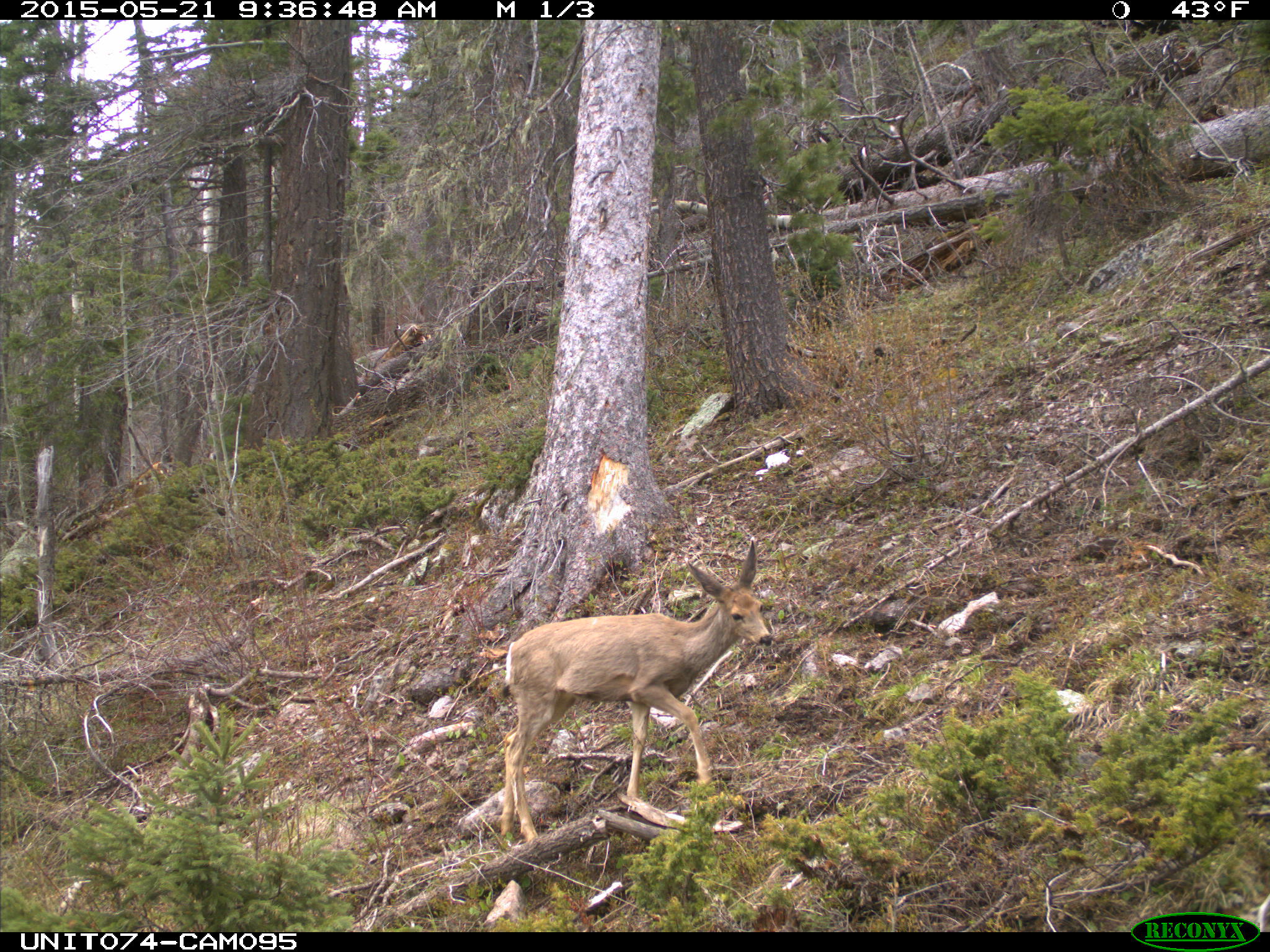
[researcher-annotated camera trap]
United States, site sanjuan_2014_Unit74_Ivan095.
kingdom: Animalia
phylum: Chordata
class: Mammalia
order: Artiodactyla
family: Cervidae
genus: Odocoileus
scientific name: Odocoileus hemionus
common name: mule deer